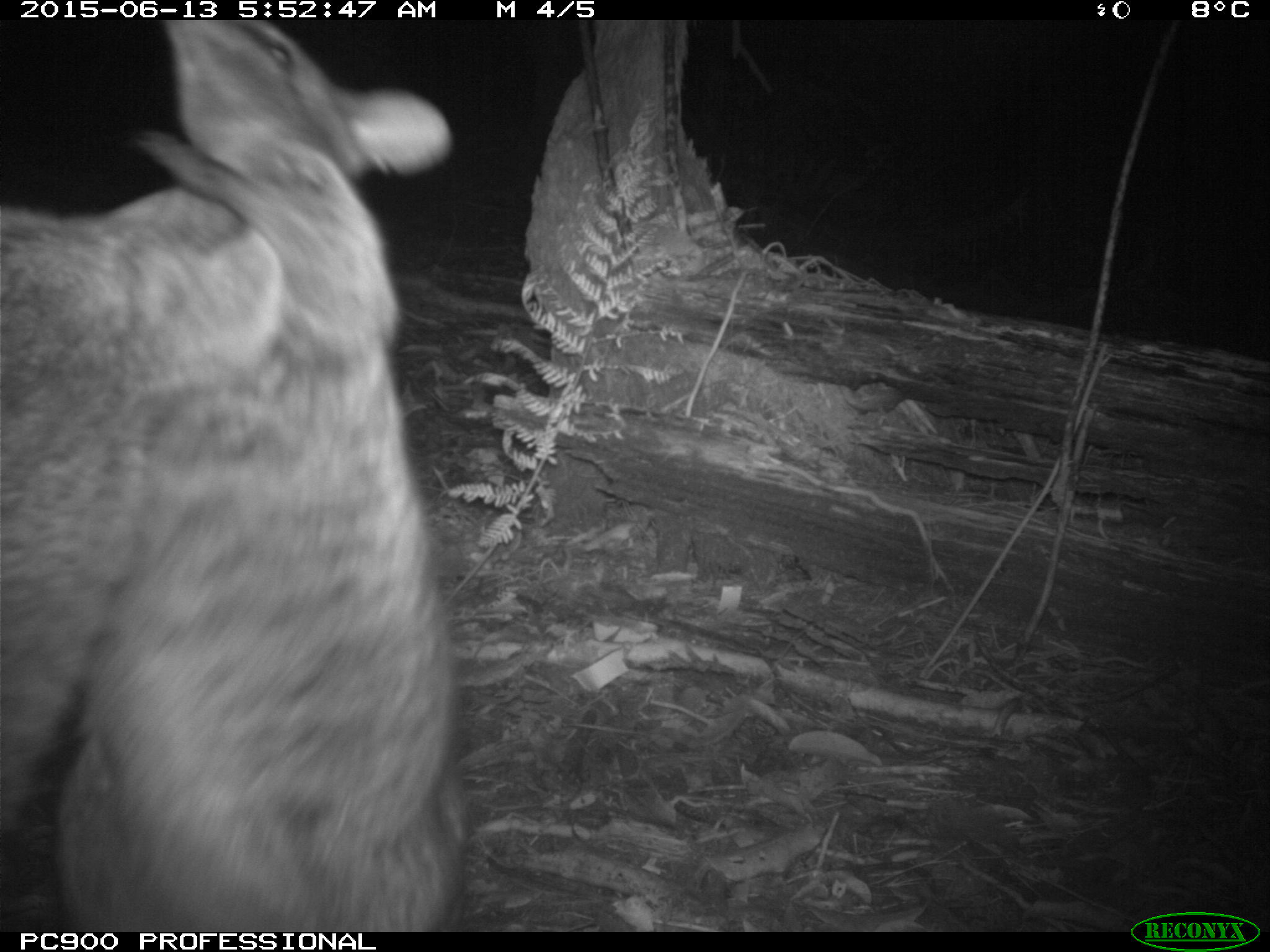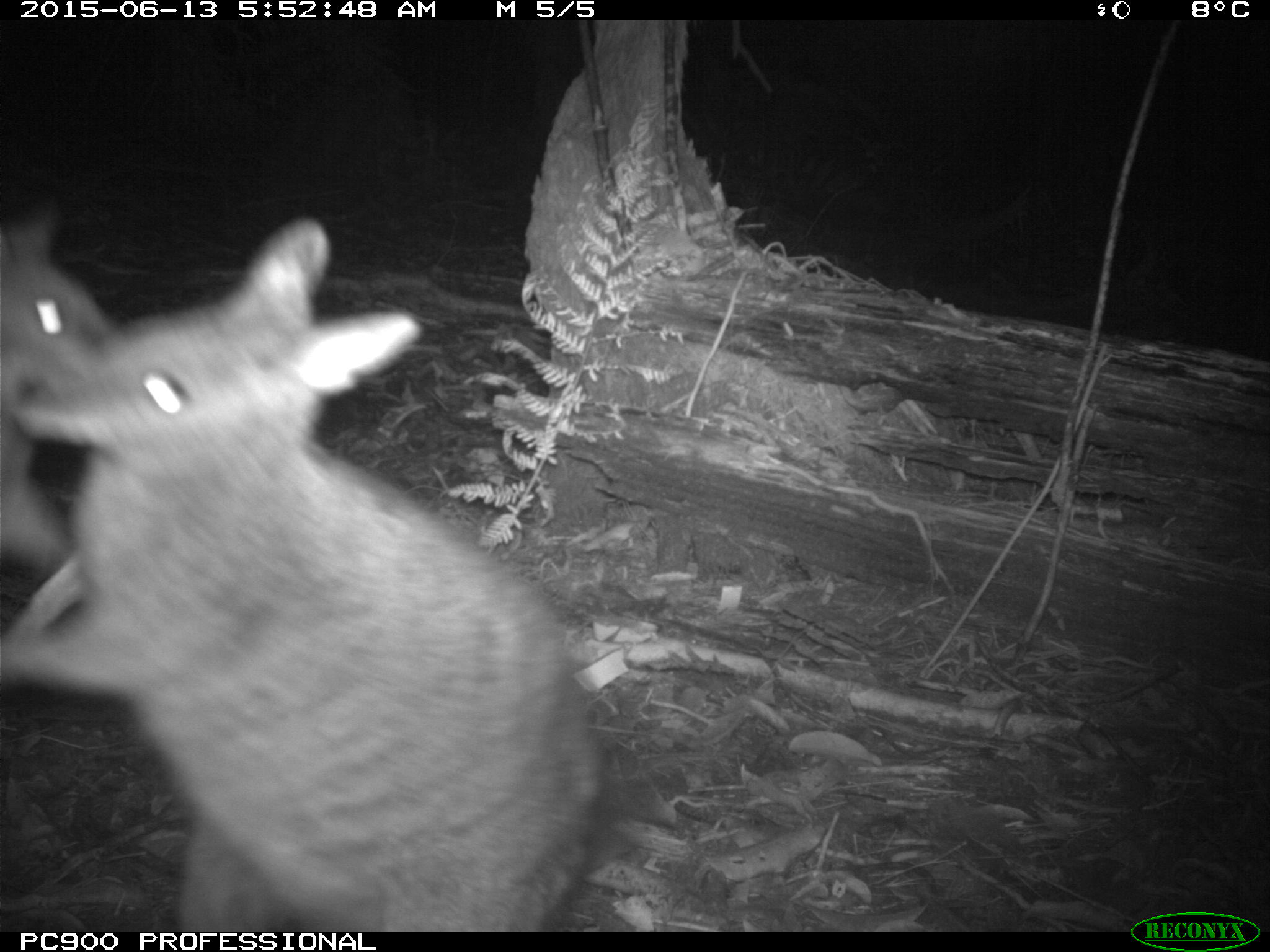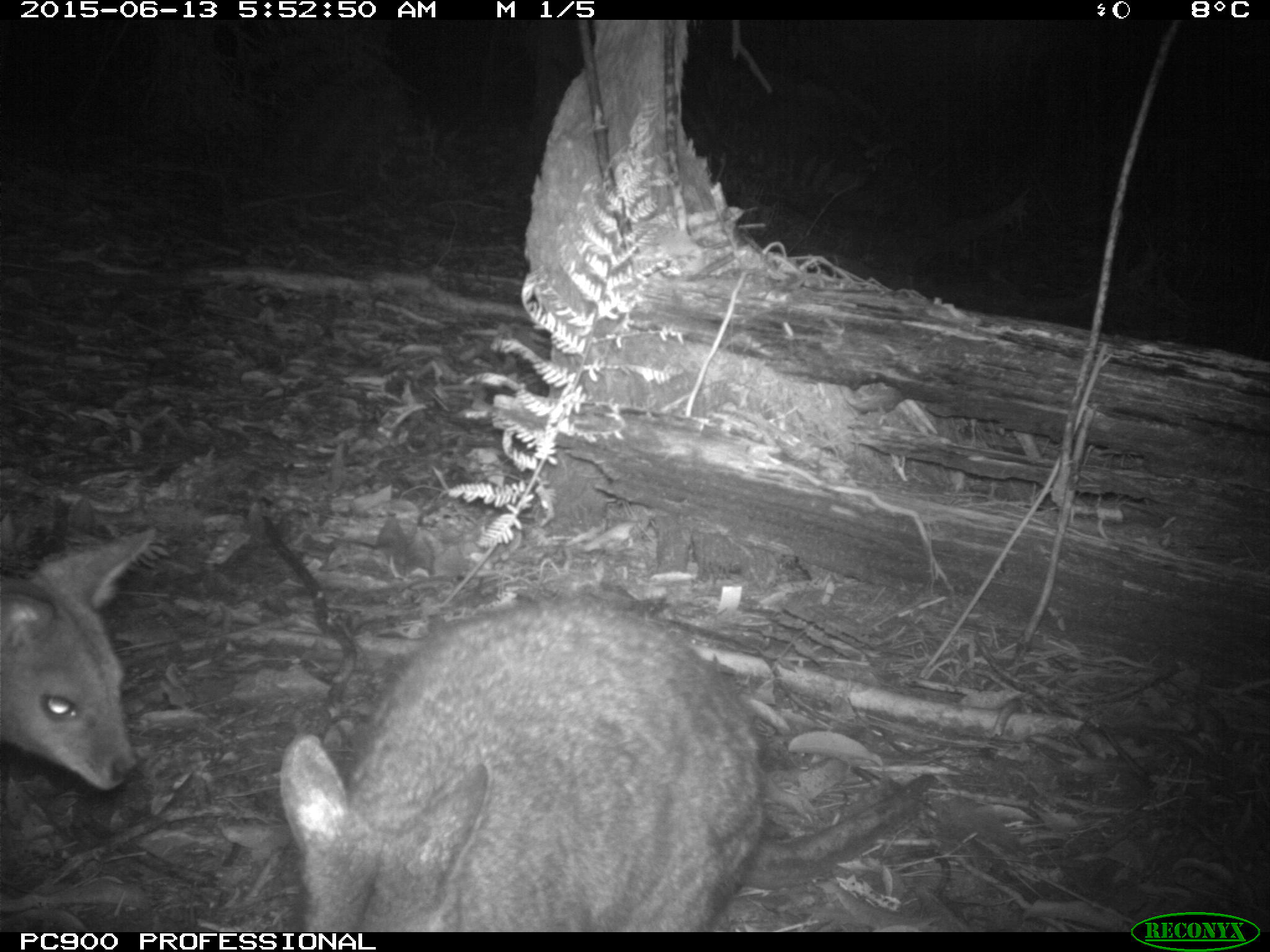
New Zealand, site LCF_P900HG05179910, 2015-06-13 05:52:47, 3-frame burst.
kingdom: Animalia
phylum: Chordata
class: Mammalia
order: Diprotodontia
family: Macropodidae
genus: Notamacropus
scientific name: Notamacropus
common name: wallaby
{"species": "wallaby (Notamacropus)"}